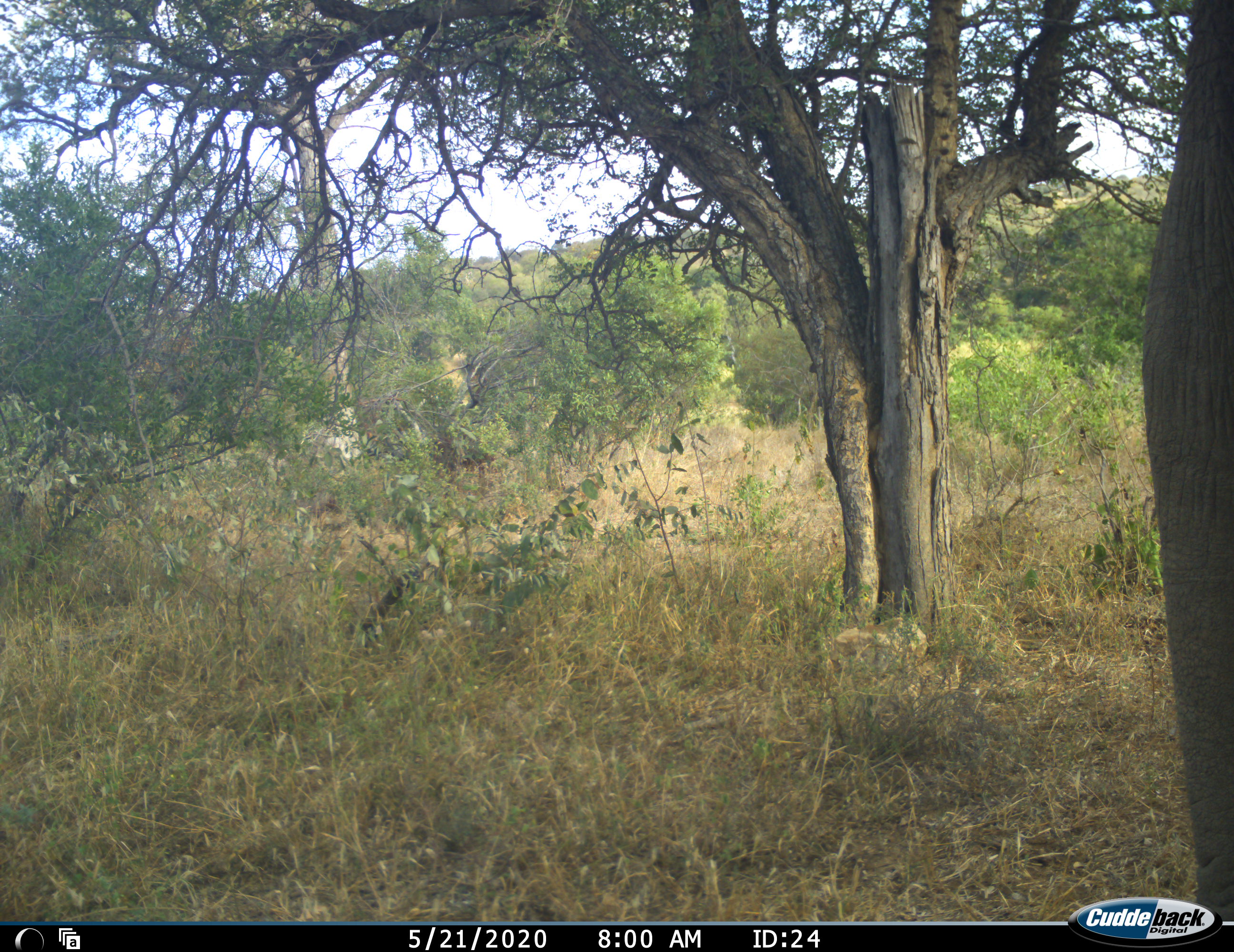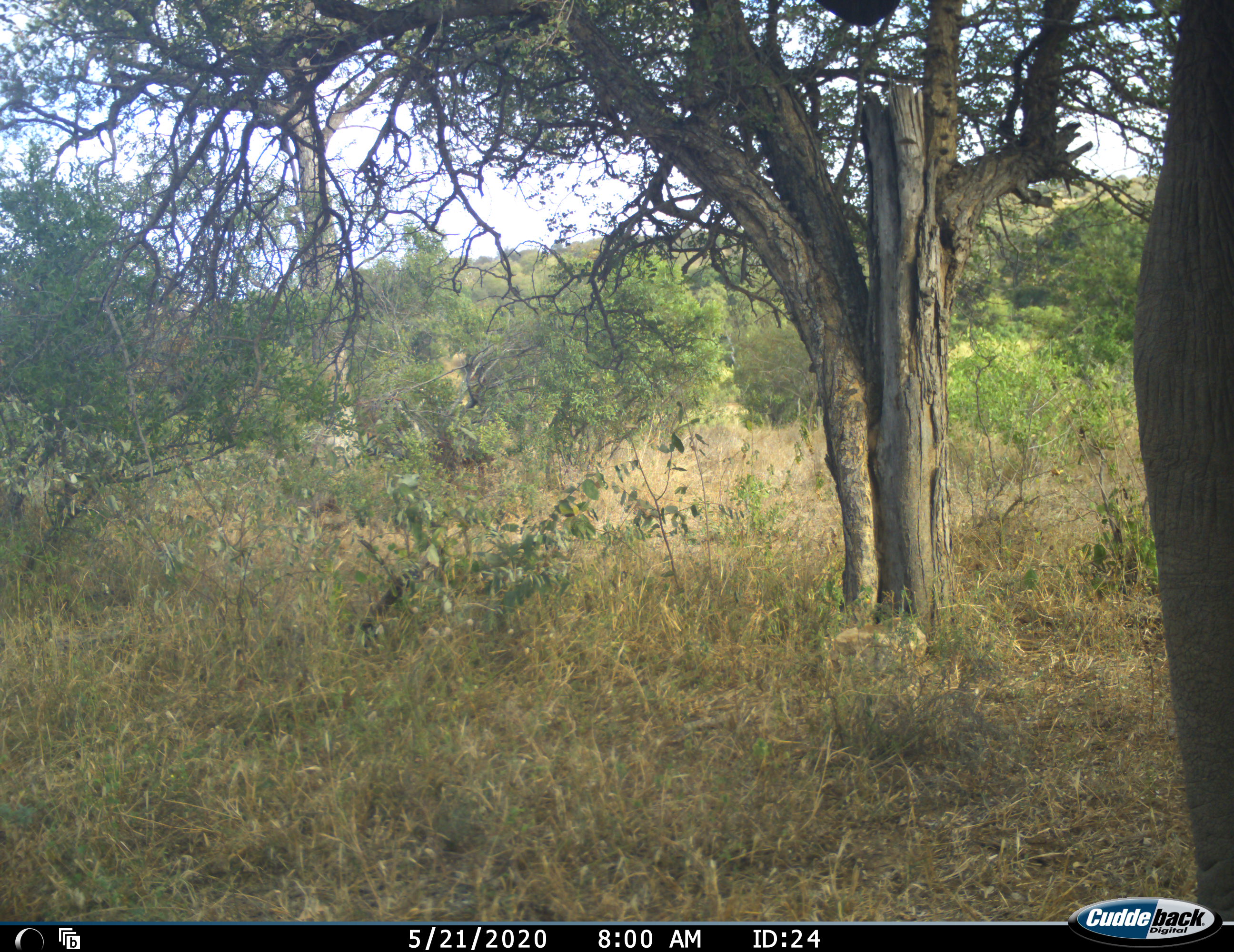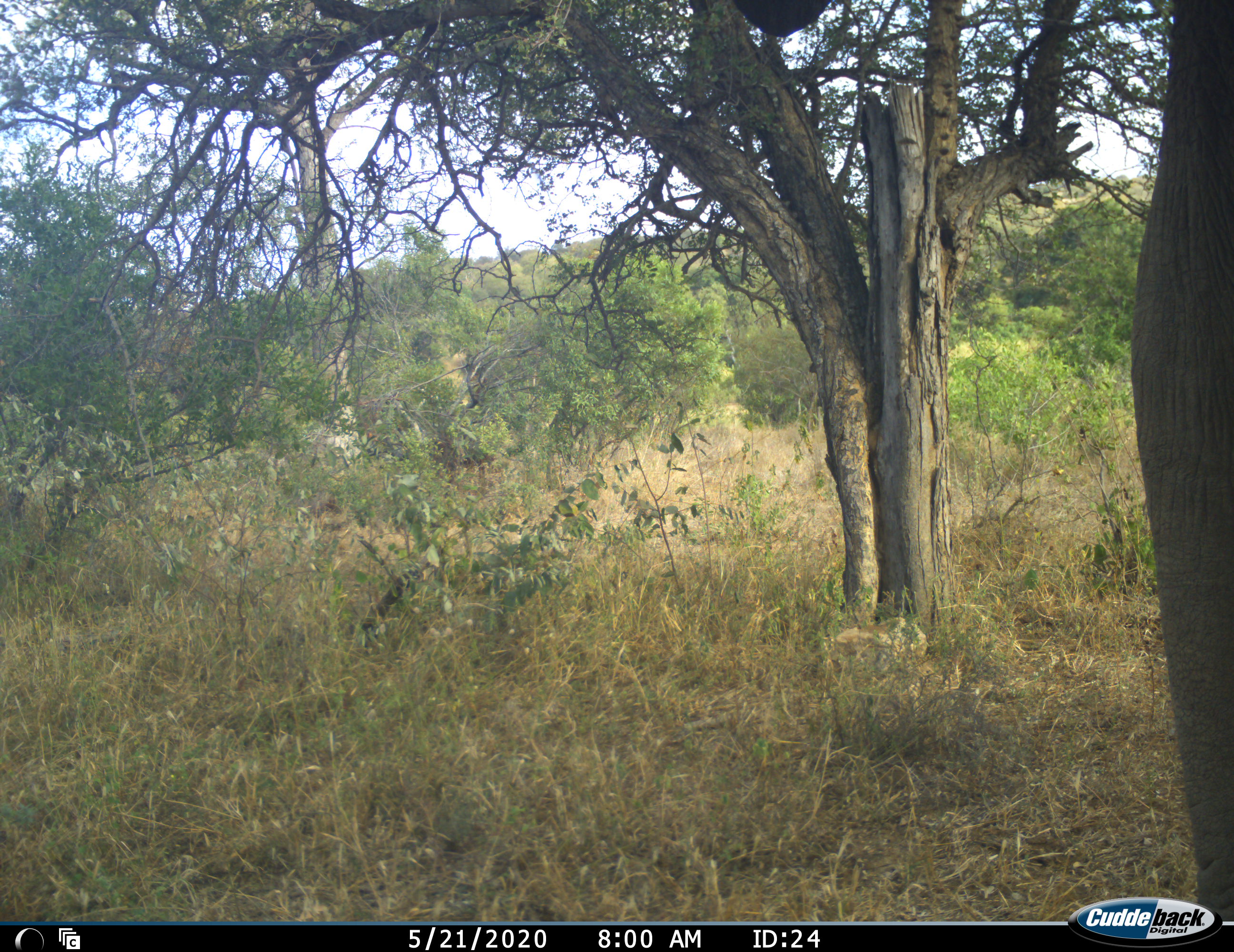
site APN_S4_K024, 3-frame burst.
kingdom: Animalia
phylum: Chordata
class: Mammalia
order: Proboscidea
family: Elephantidae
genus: Loxodonta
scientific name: Loxodonta africana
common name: african bush elephant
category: elephant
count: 1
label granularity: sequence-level